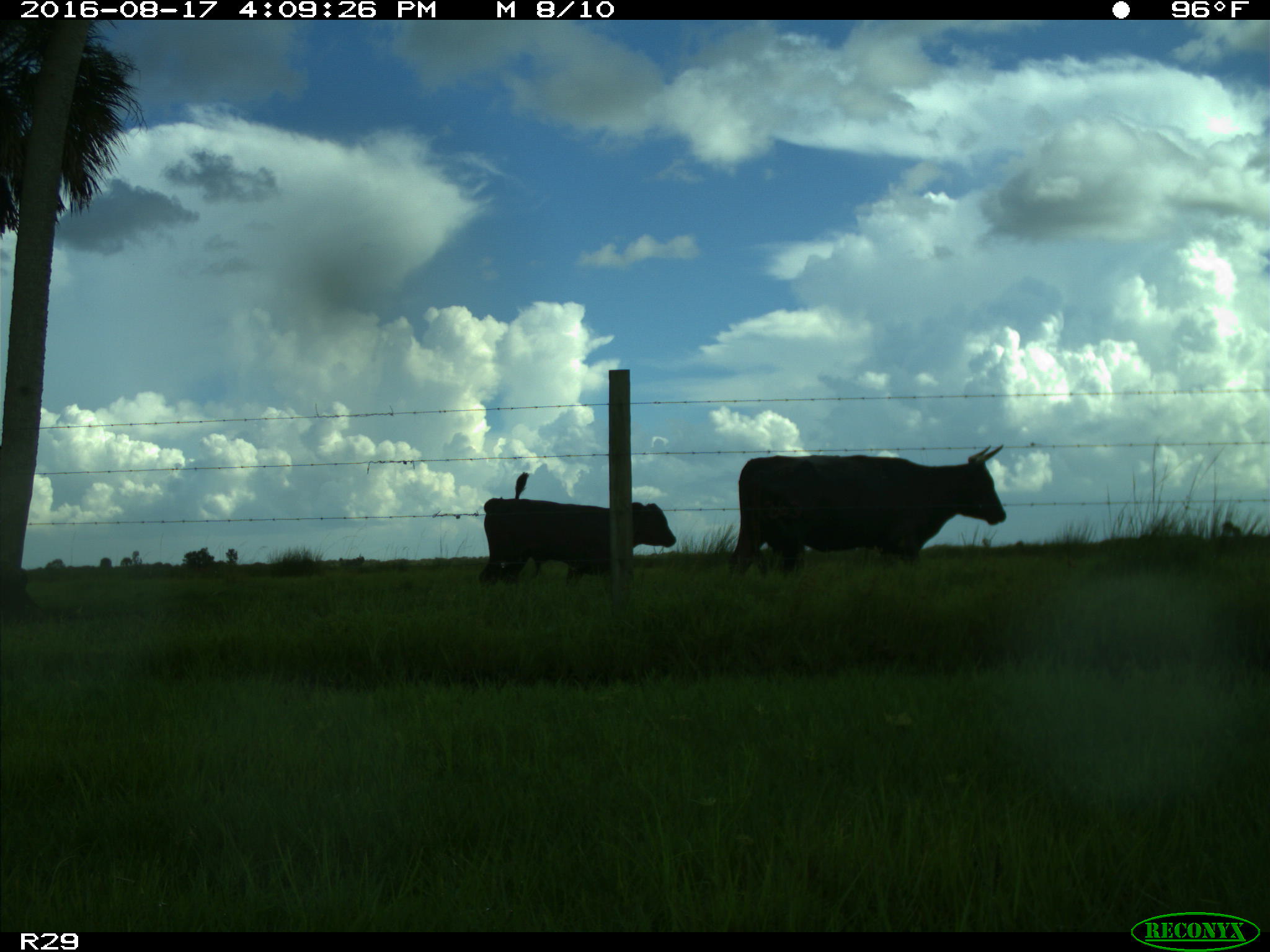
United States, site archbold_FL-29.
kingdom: Animalia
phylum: Chordata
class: Mammalia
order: Artiodactyla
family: Bovidae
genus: Bos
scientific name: Bos taurus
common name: domestic cow